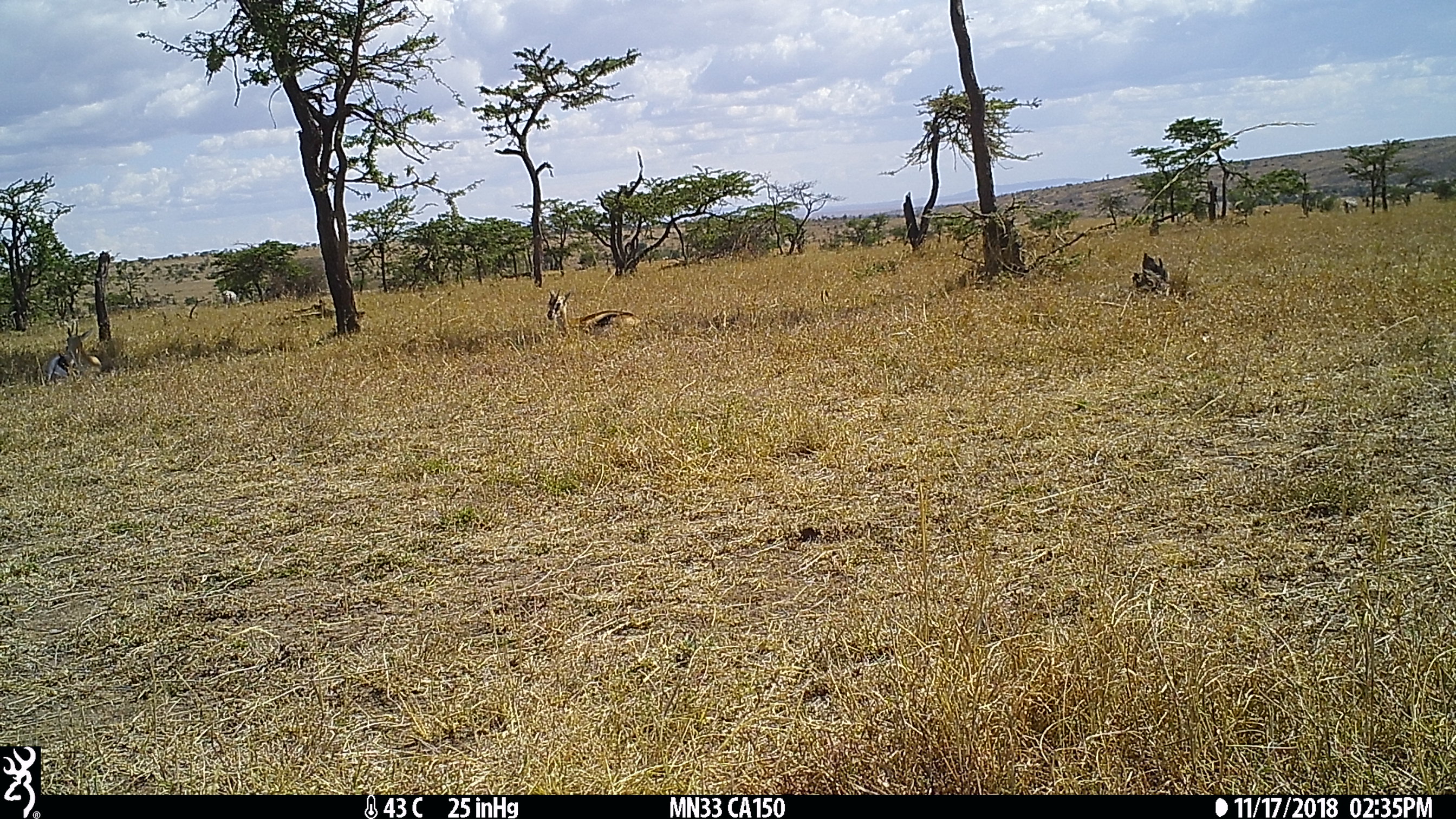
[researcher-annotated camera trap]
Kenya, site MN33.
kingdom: Animalia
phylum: Chordata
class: Mammalia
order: Artiodactyla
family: Bovidae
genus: Eudorcas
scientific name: Eudorcas thomsonii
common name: thomon's gazelle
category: gazelle thomsons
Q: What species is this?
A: Gazelle thomsons (thomon's gazelle) (Eudorcas thomsonii).